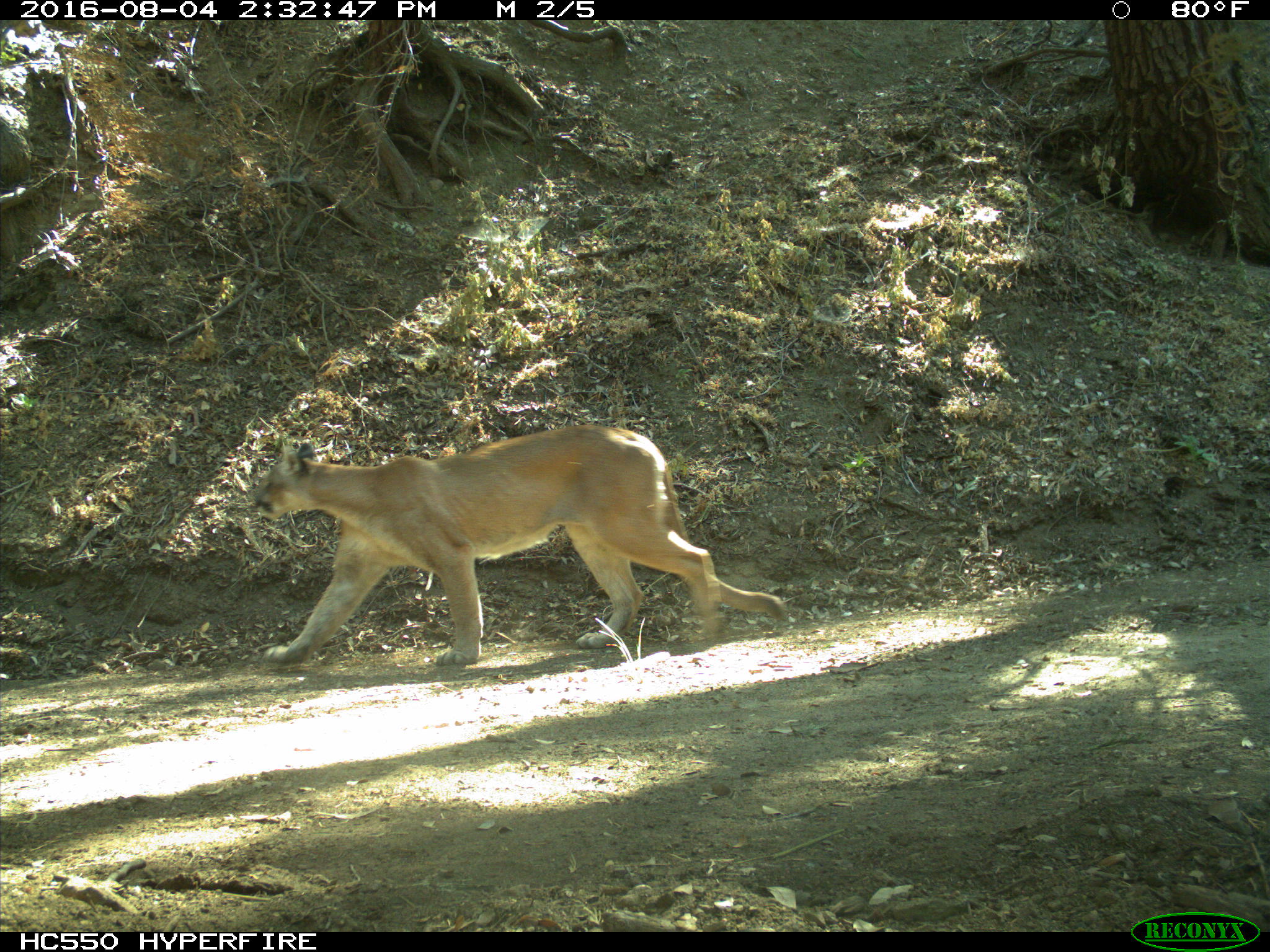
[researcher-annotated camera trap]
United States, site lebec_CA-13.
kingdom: Animalia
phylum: Chordata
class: Mammalia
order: Carnivora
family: Felidae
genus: Puma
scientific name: Puma concolor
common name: mountain lion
Puma concolor (mountain lion).